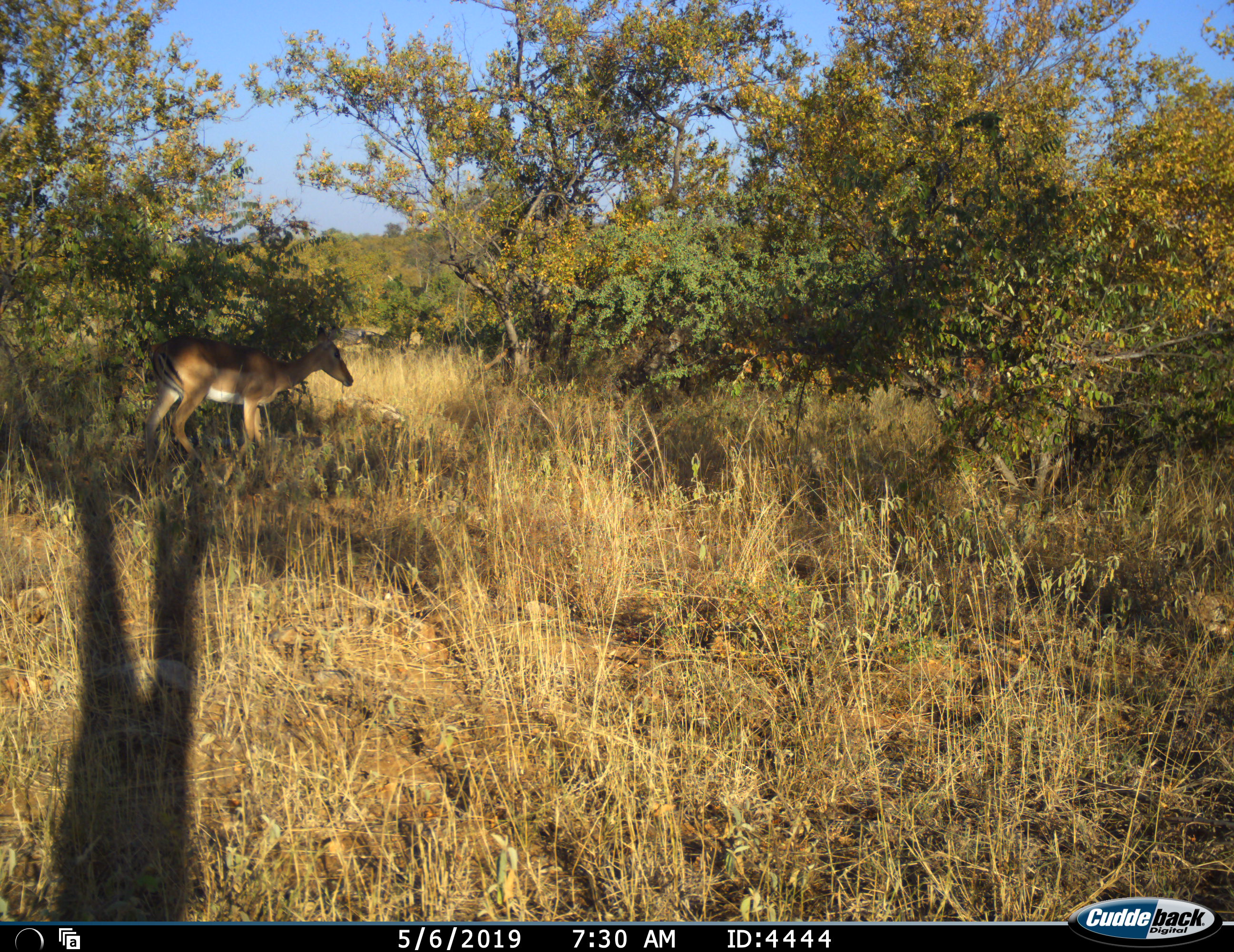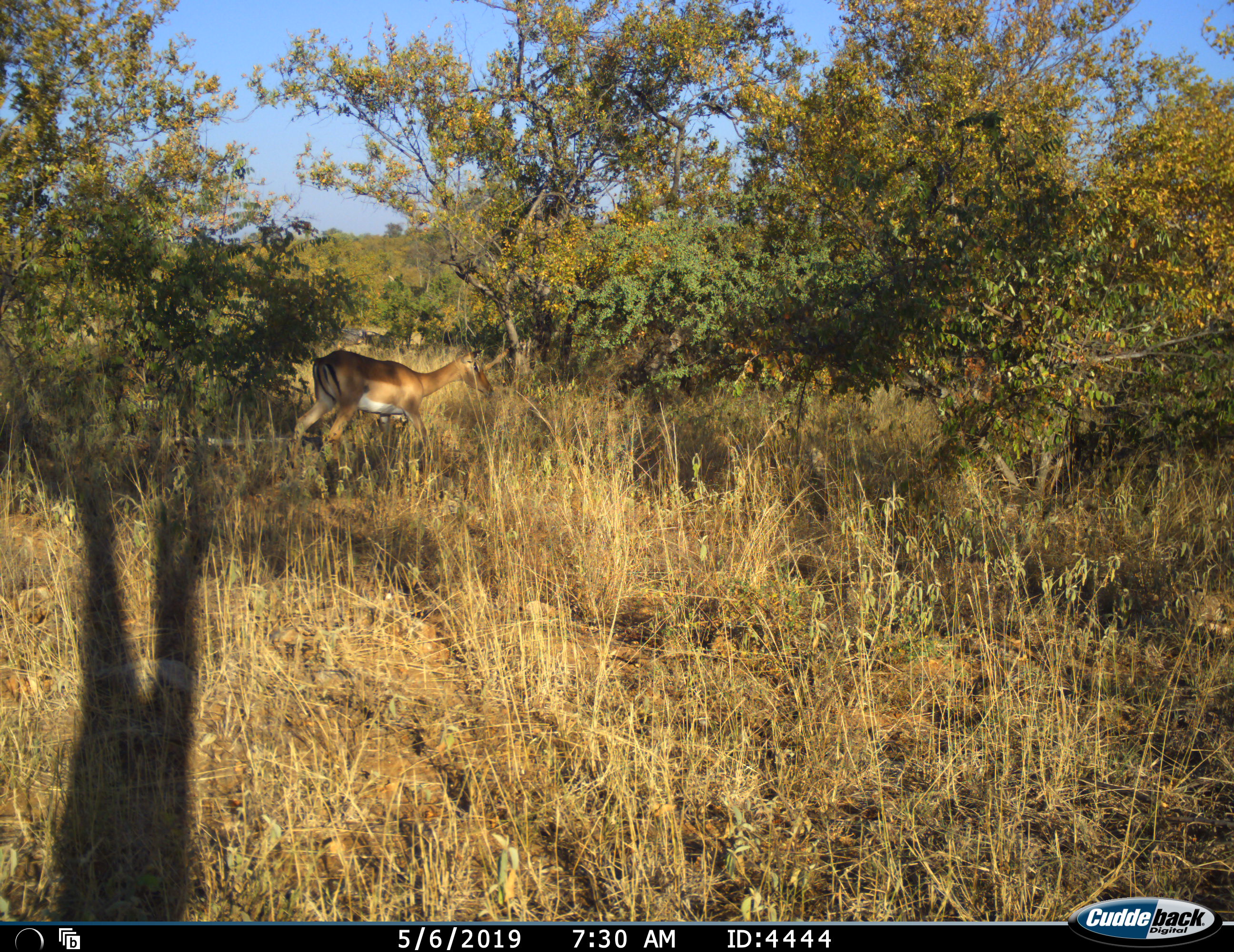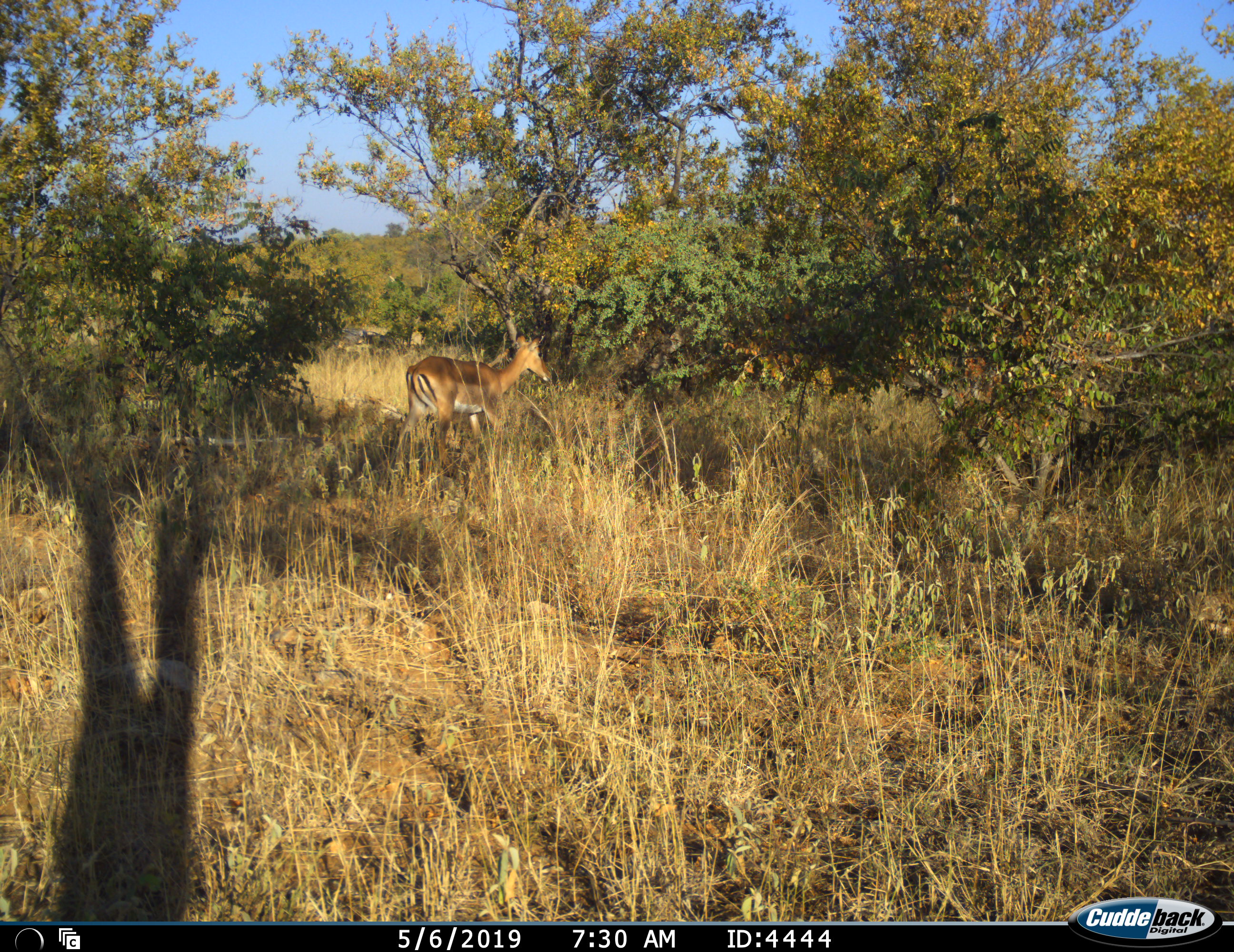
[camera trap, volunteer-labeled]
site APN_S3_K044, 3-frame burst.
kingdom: Animalia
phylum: Chordata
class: Mammalia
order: Artiodactyla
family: Bovidae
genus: Aepyceros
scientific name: Aepyceros melampus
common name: impala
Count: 1.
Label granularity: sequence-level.